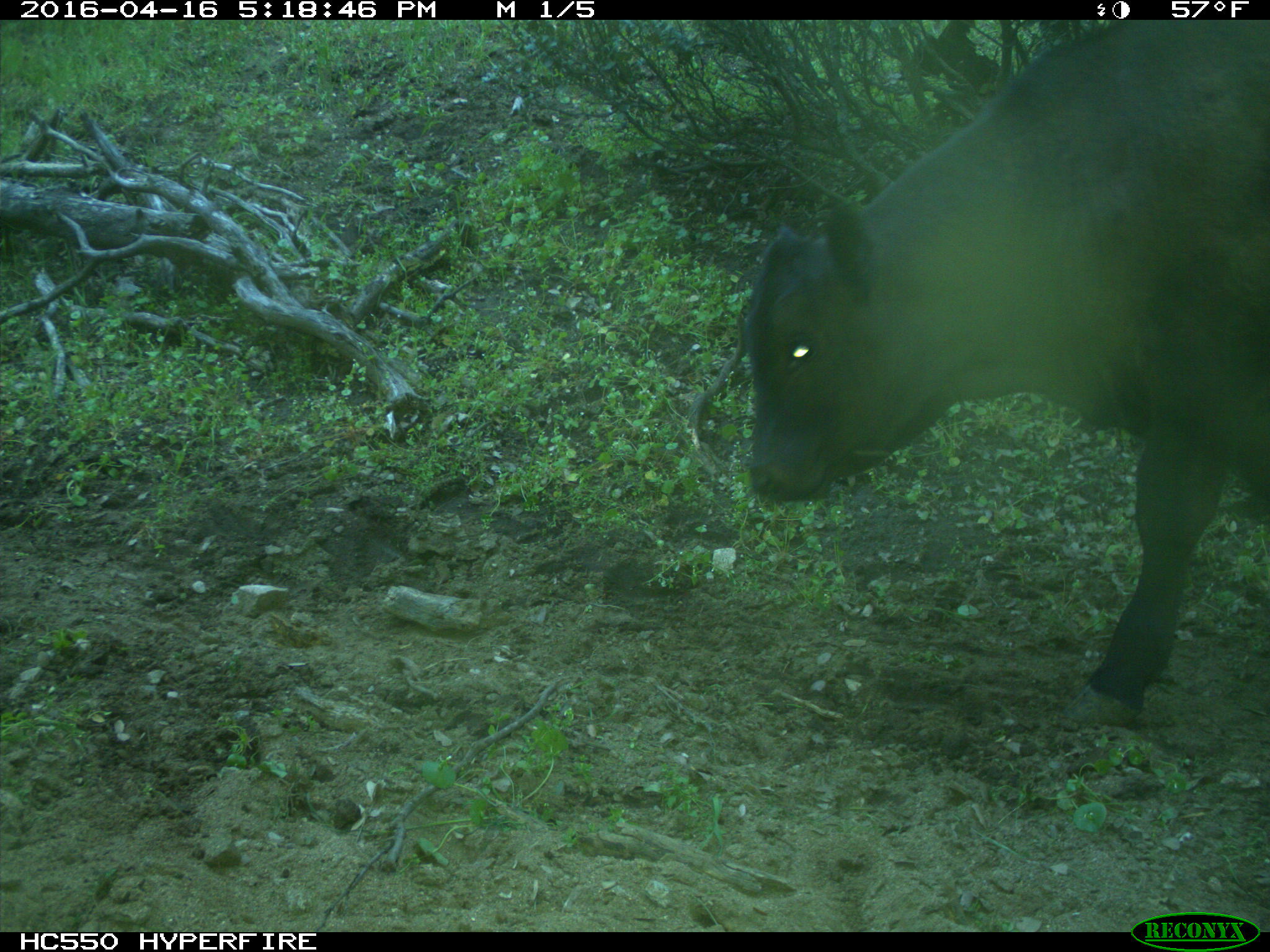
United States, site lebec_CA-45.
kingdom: Animalia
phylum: Chordata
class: Mammalia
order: Artiodactyla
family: Bovidae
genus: Bos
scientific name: Bos taurus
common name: domestic cow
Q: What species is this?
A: Bos taurus (domestic cow).